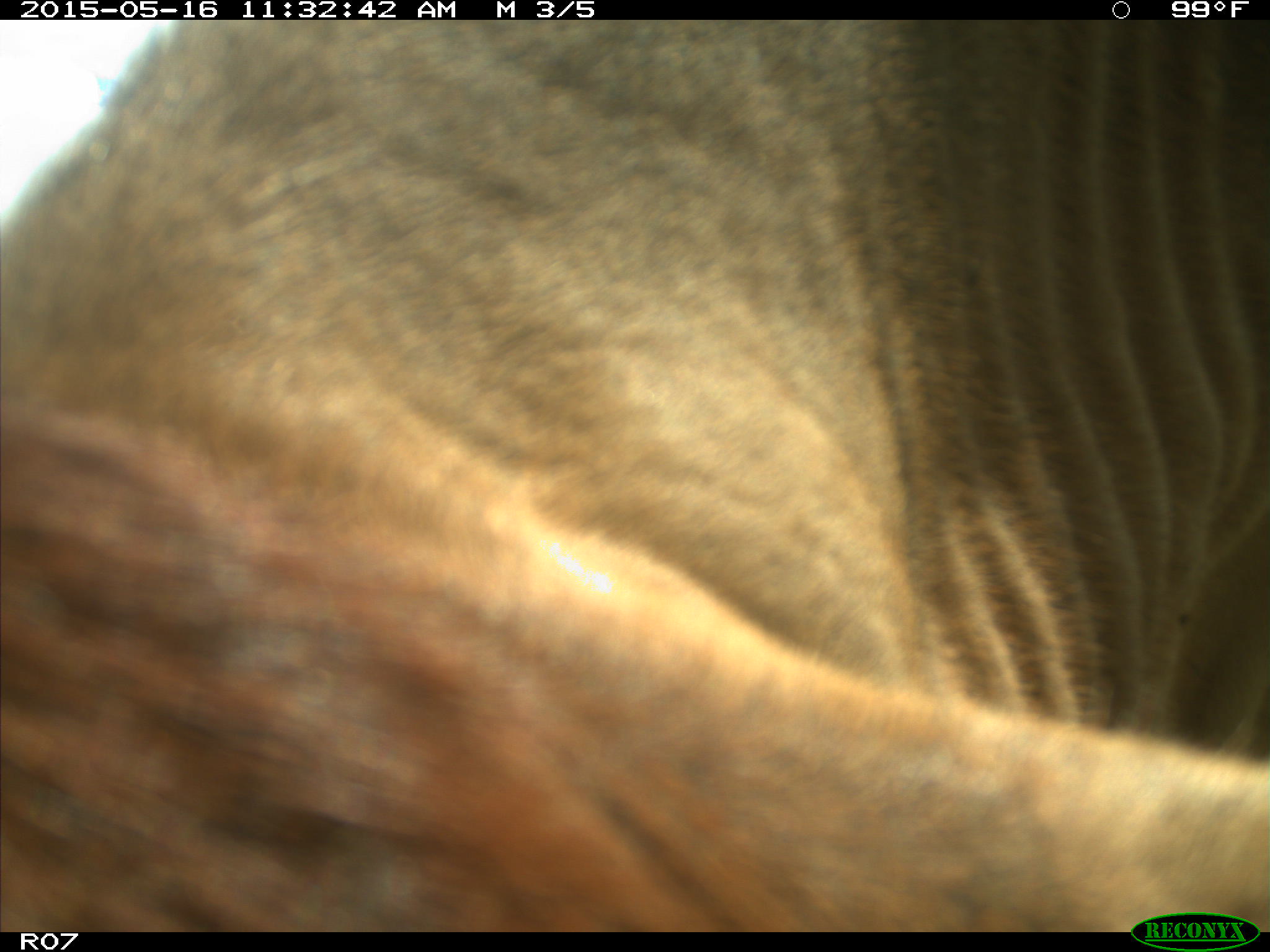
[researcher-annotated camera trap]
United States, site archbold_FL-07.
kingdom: Animalia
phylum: Chordata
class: Mammalia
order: Artiodactyla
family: Bovidae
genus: Bos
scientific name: Bos taurus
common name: domestic cow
Bos taurus (domestic cow).